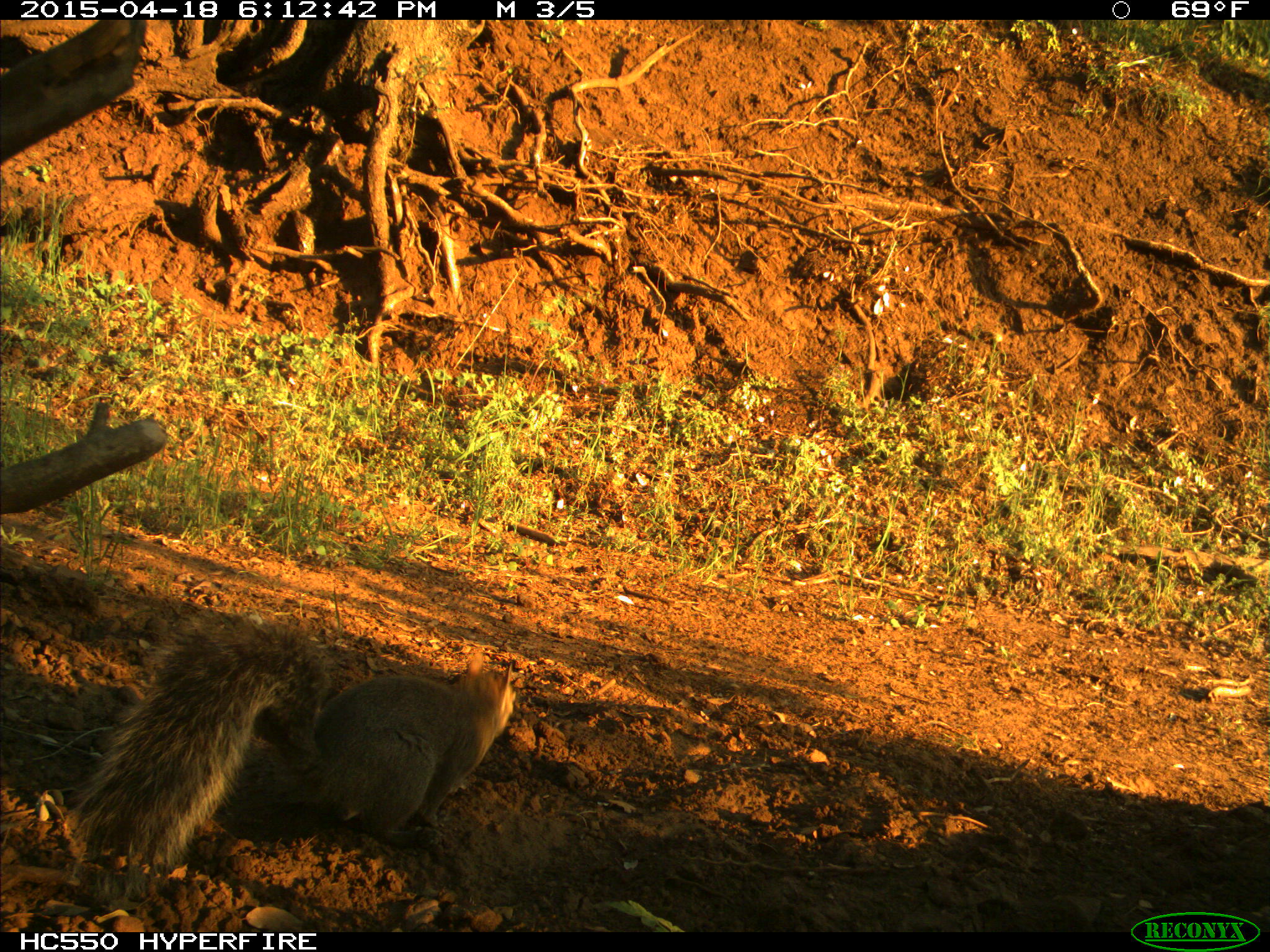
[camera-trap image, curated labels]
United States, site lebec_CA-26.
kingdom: Animalia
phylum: Chordata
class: Mammalia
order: Rodentia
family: Sciuridae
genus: Sciurus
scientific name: Sciurus carolinensis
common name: eastern gray squirrel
Sciurus carolinensis (eastern gray squirrel).